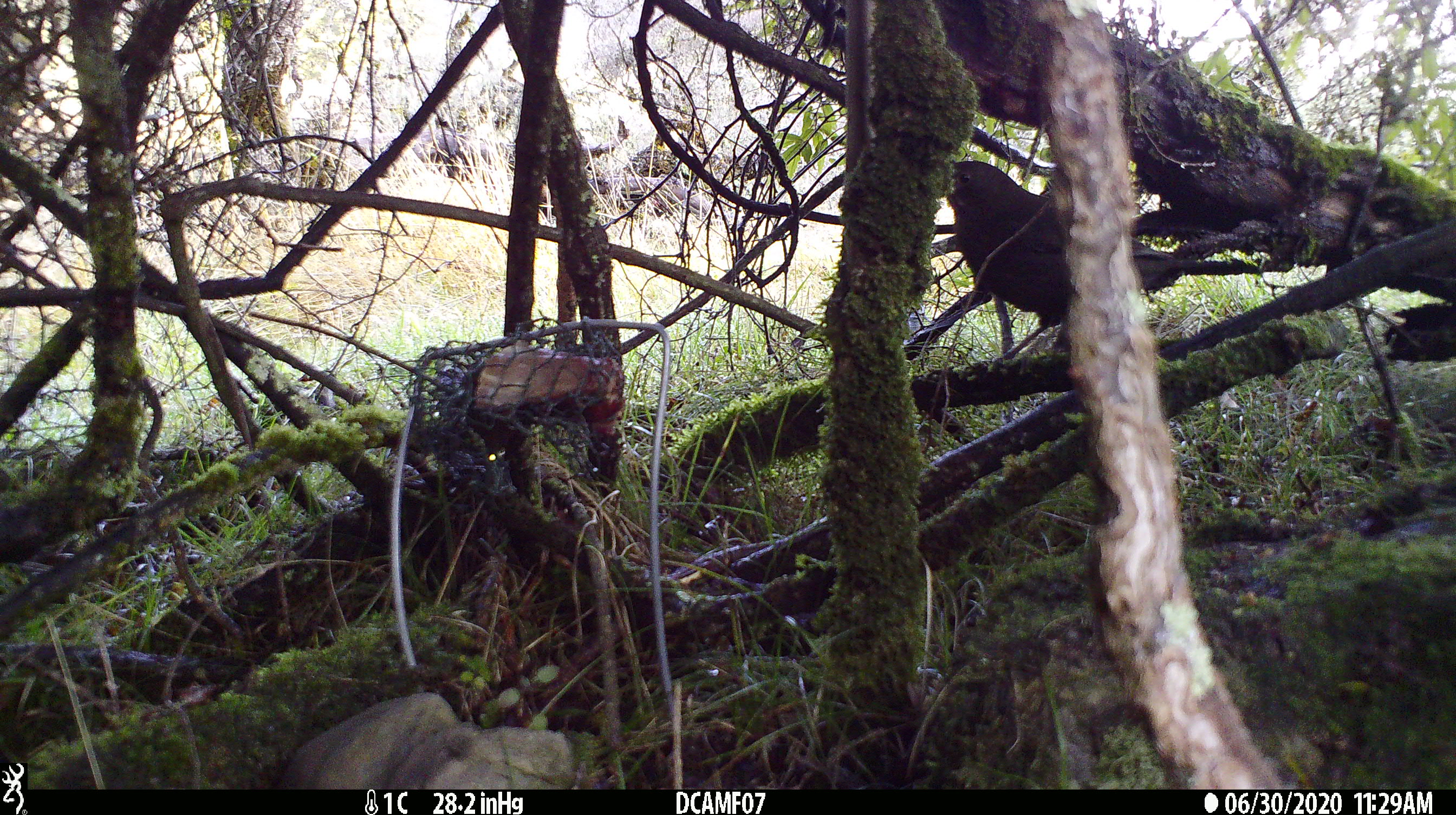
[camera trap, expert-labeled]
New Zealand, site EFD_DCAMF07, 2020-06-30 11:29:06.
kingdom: Animalia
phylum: Chordata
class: Aves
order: Passeriformes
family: Turdidae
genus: Turdus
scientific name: Turdus merula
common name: eurasian blackbird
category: blackbird